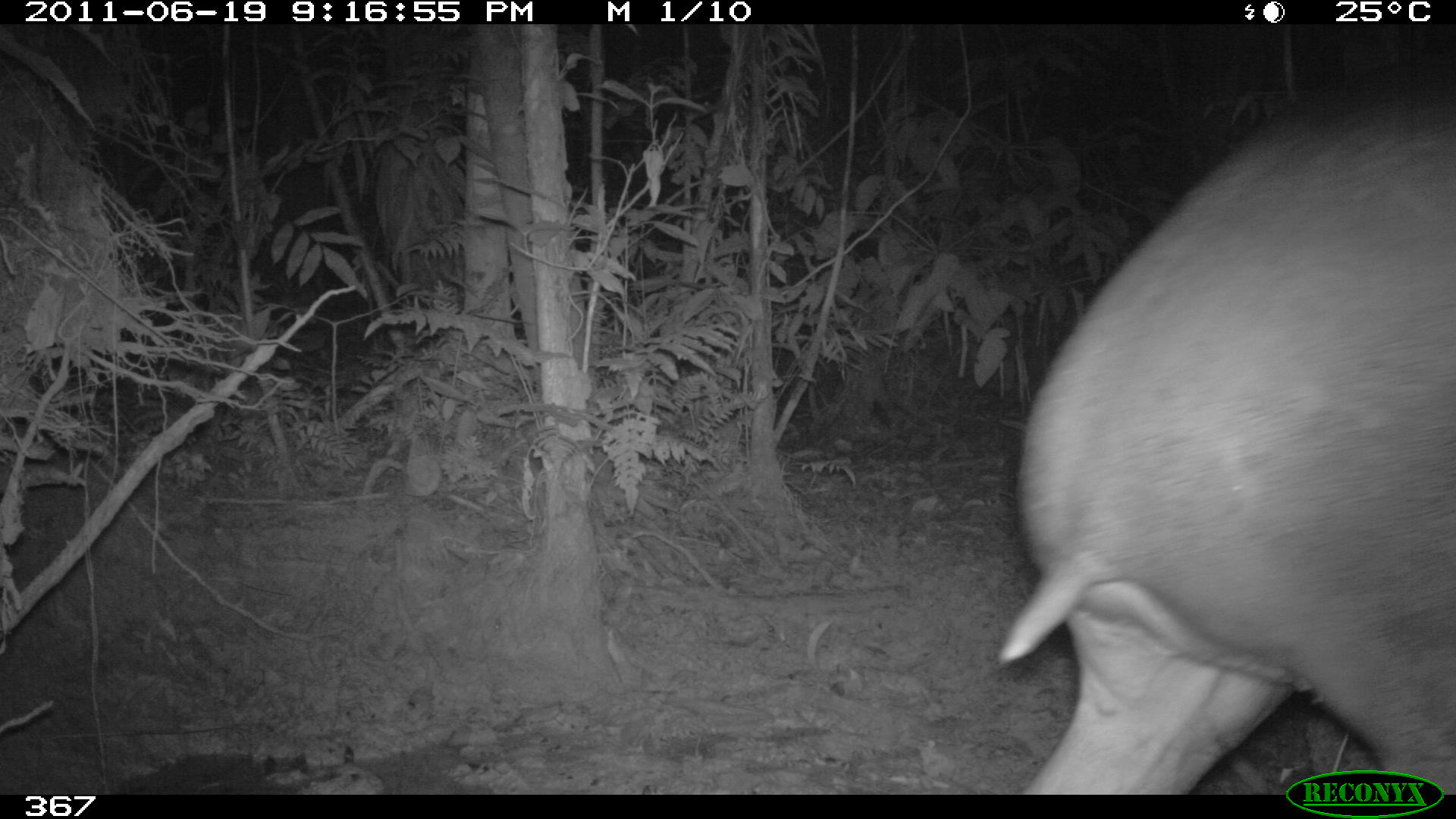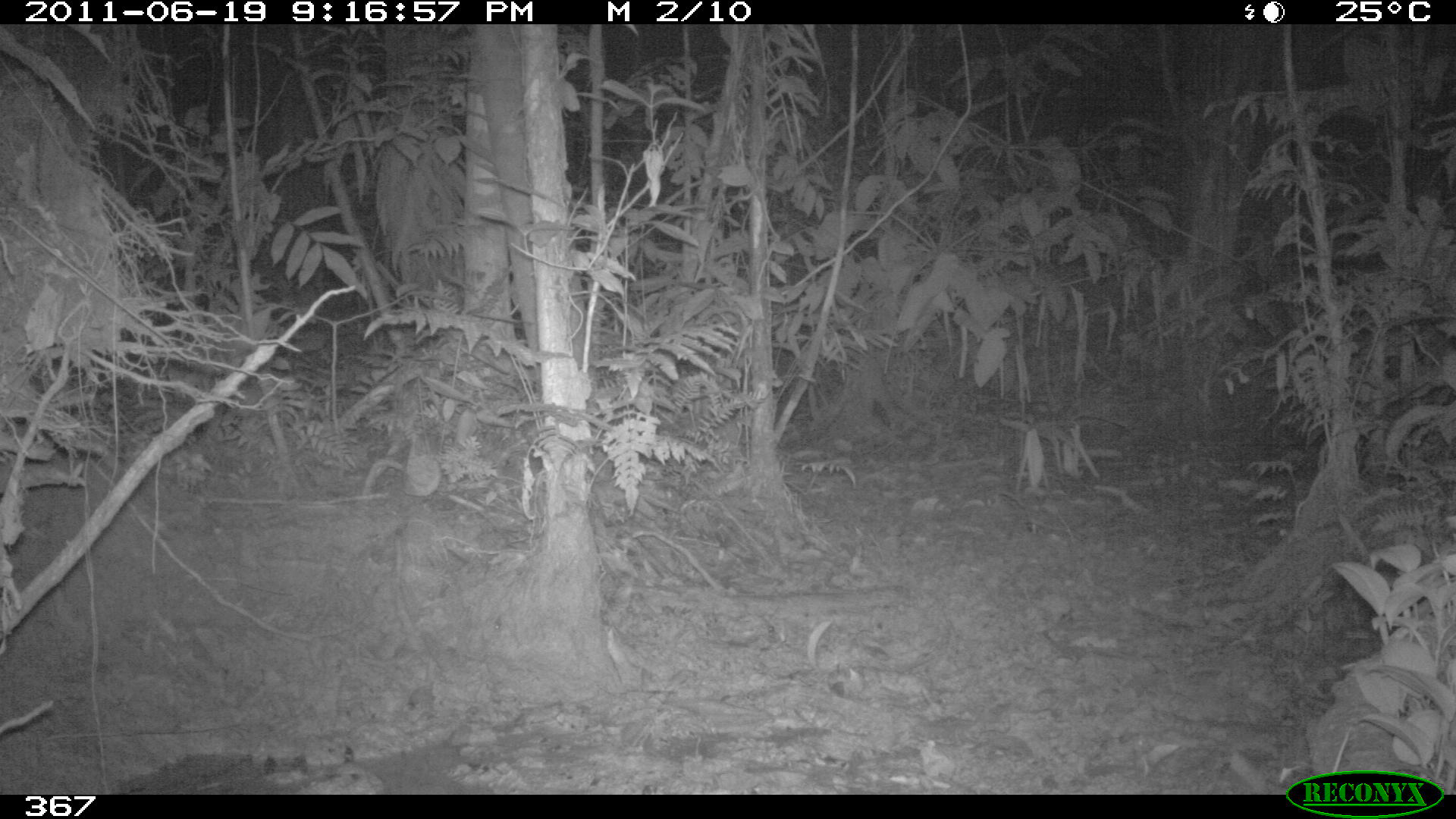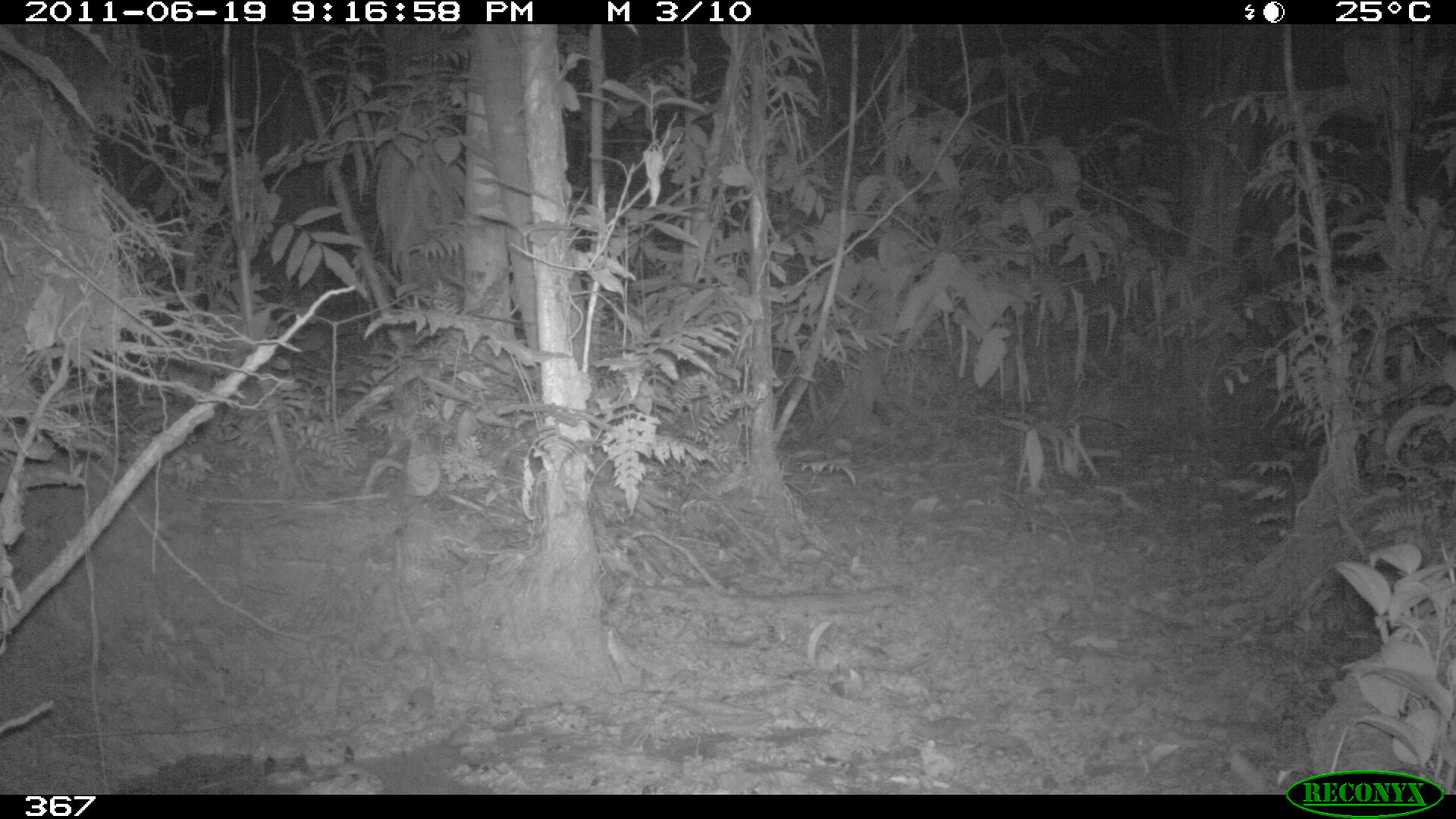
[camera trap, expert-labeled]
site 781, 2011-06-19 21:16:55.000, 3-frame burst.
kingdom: Animalia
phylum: Chordata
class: Mammalia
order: Perissodactyla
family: Tapiridae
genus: Tapirus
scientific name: Tapirus terrestris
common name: south american tapir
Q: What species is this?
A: Tapirus terrestris (south american tapir).